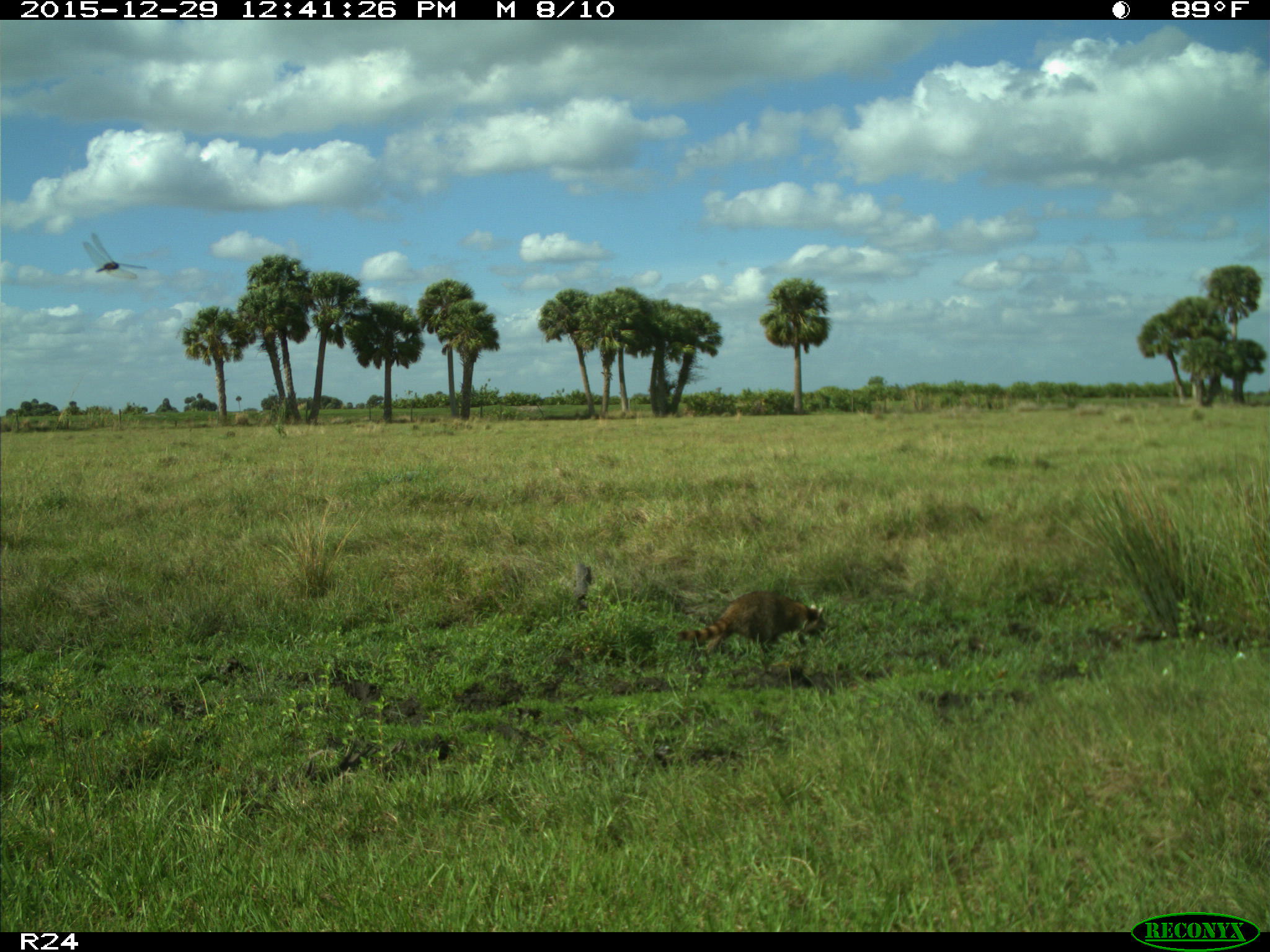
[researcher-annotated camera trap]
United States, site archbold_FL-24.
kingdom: Animalia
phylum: Chordata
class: Mammalia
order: Carnivora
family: Procyonidae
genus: Procyon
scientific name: Procyon lotor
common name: common raccoon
Procyon lotor (common raccoon).